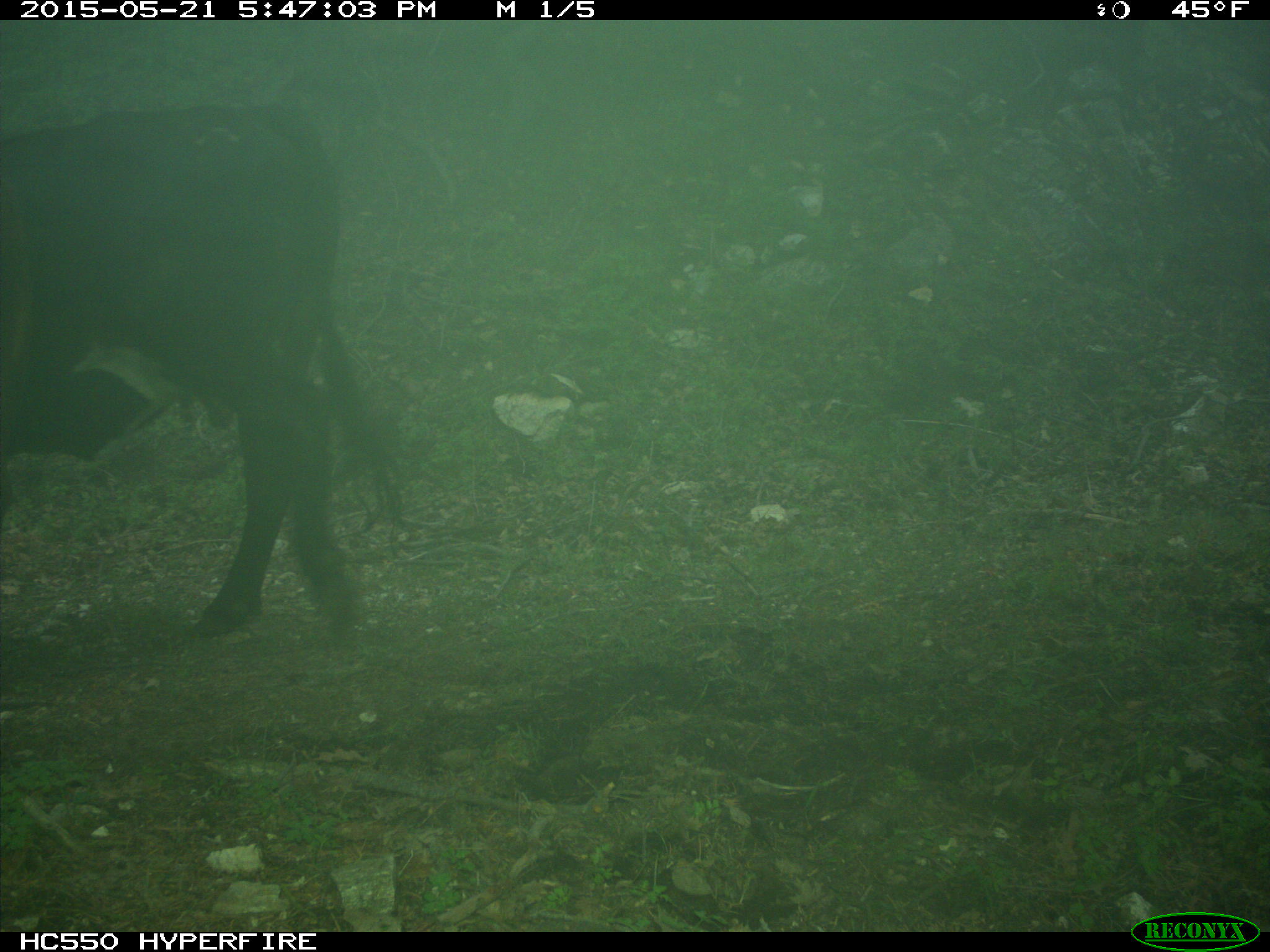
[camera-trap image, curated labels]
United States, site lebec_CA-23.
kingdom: Animalia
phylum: Chordata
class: Mammalia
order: Artiodactyla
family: Bovidae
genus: Bos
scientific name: Bos taurus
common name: domestic cow